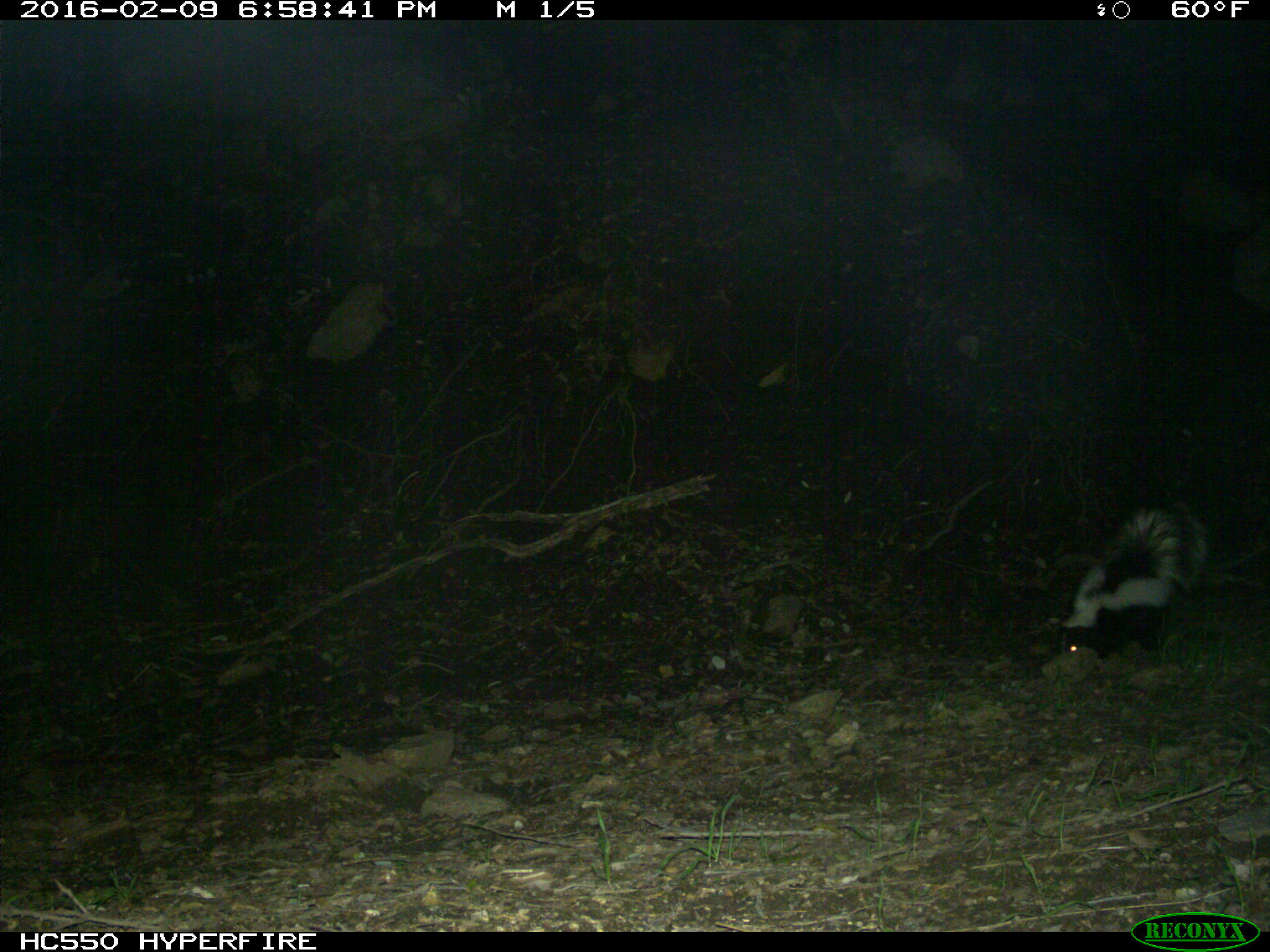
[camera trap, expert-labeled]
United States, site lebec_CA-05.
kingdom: Animalia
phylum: Chordata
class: Mammalia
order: Carnivora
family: Mephitidae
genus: Mephitis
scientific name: Mephitis mephitis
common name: striped skunk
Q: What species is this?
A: Mephitis mephitis (striped skunk).